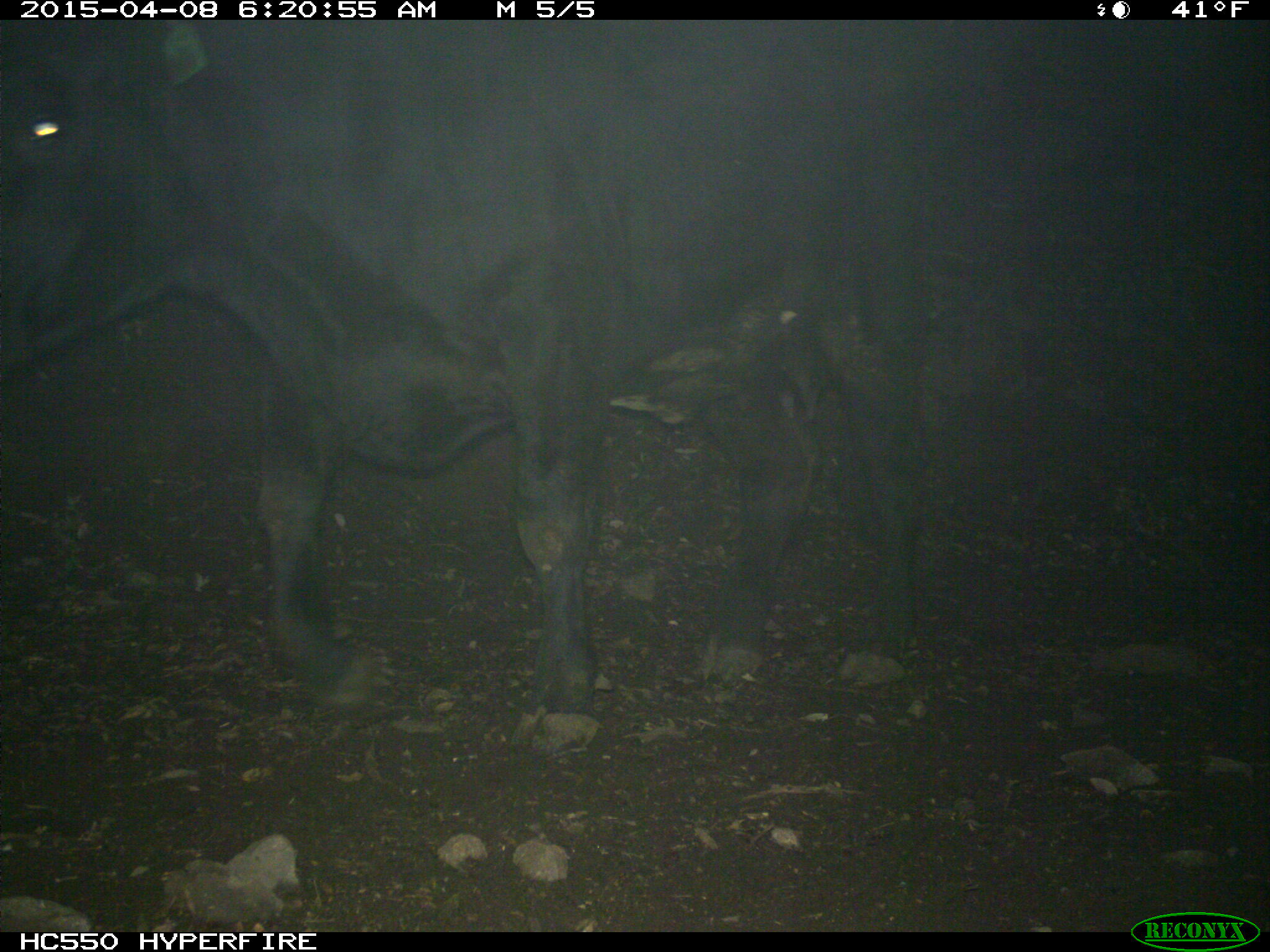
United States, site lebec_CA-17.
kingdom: Animalia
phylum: Chordata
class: Mammalia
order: Artiodactyla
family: Bovidae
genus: Bos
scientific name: Bos taurus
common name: domestic cow